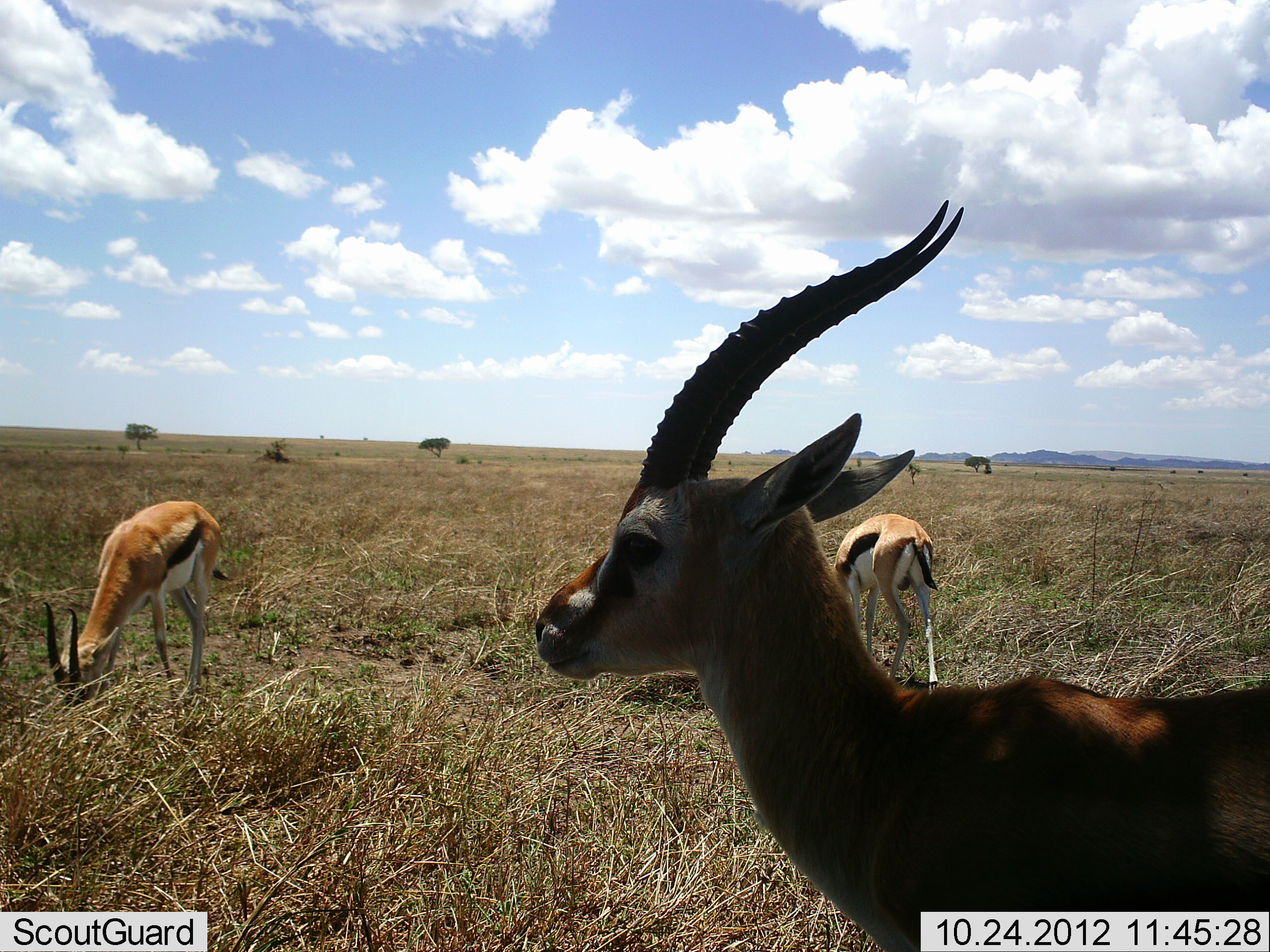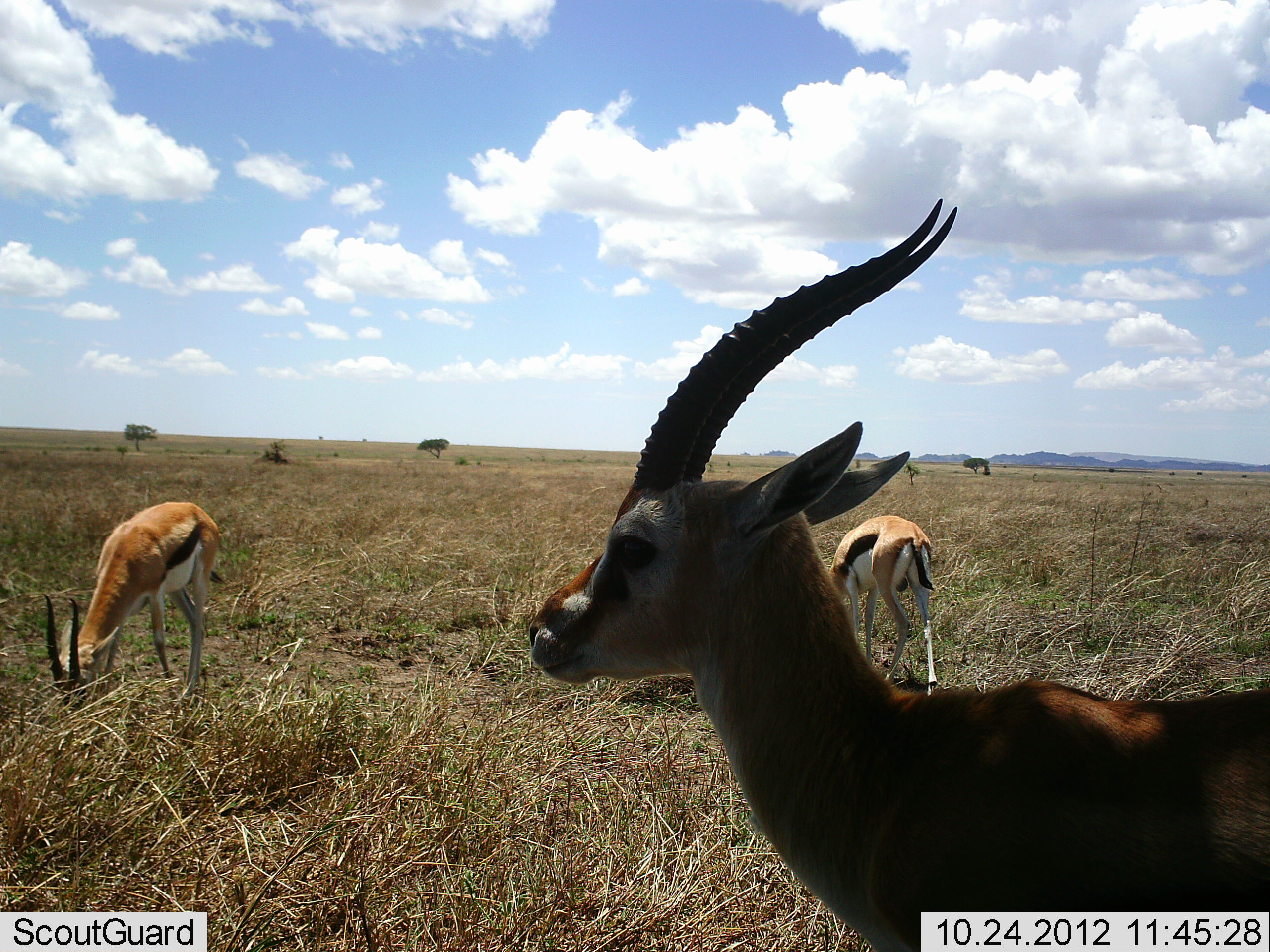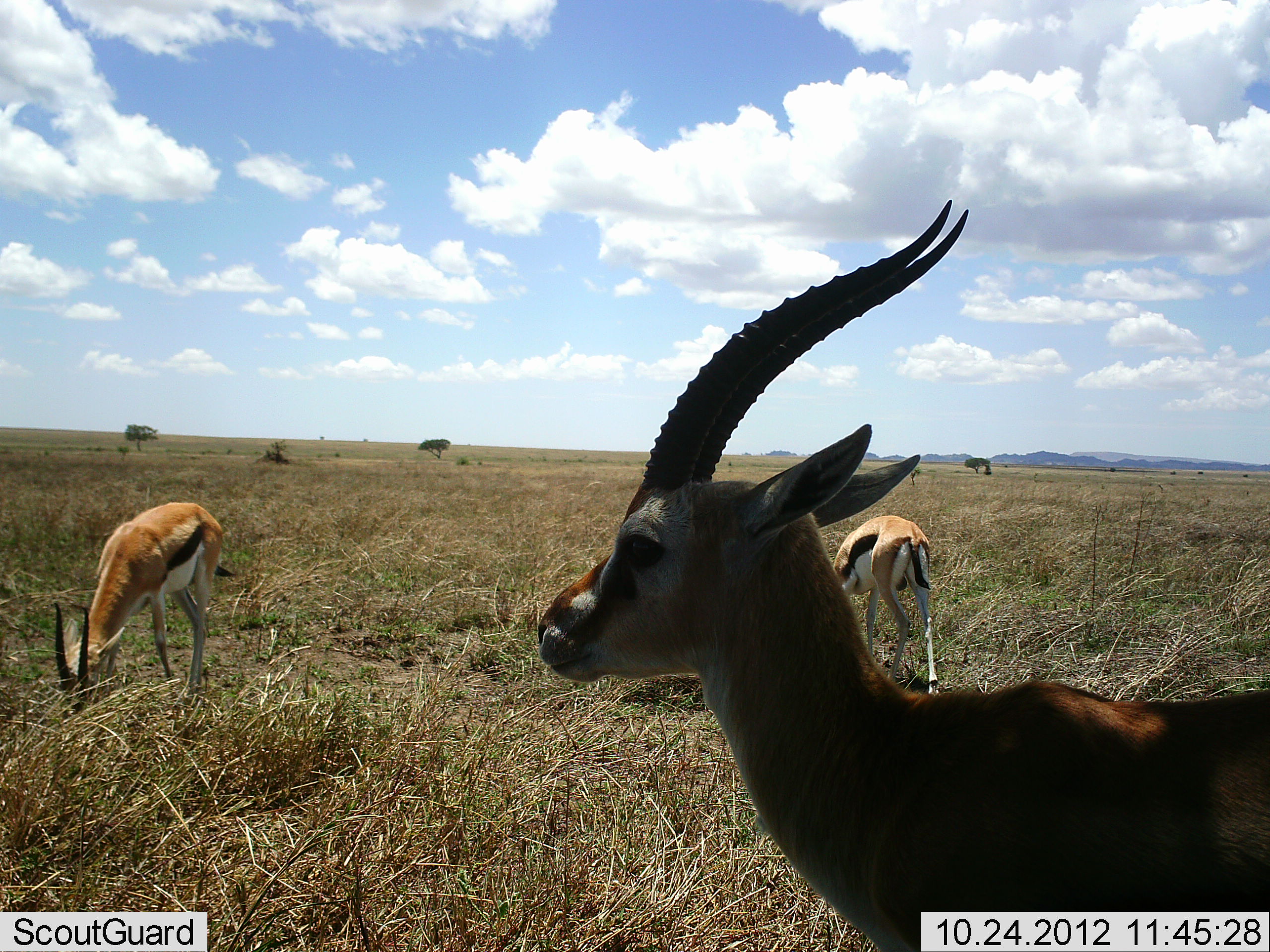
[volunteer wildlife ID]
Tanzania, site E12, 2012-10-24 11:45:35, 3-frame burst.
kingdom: Animalia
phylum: Chordata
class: Mammalia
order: Artiodactyla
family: Bovidae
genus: Eudorcas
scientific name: Eudorcas thomsonii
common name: thomson's gazelle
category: gazellethomsons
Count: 3.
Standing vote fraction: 100%.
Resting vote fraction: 0%.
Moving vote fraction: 0%.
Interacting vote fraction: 0%.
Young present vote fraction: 0%.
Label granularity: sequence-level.